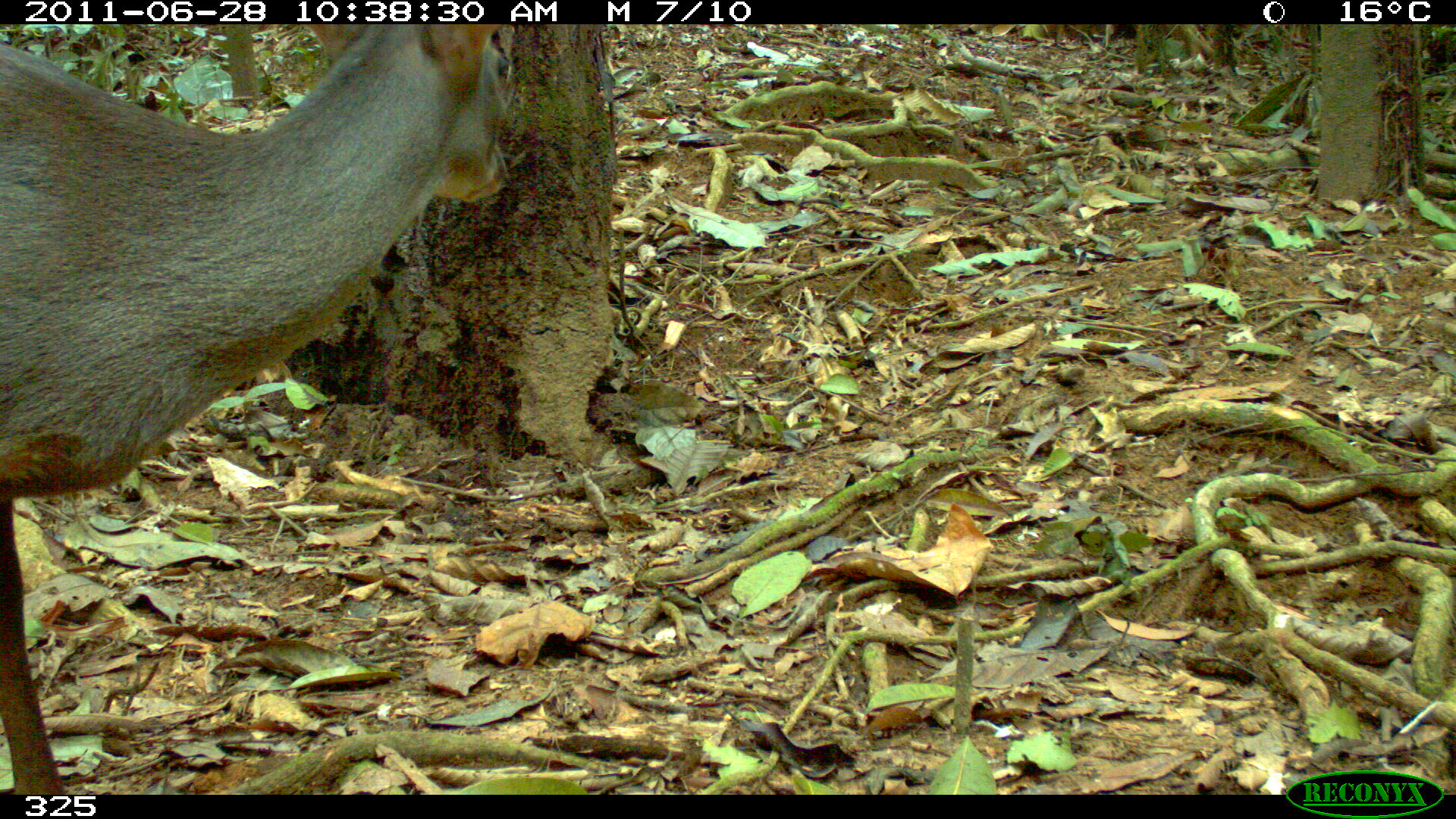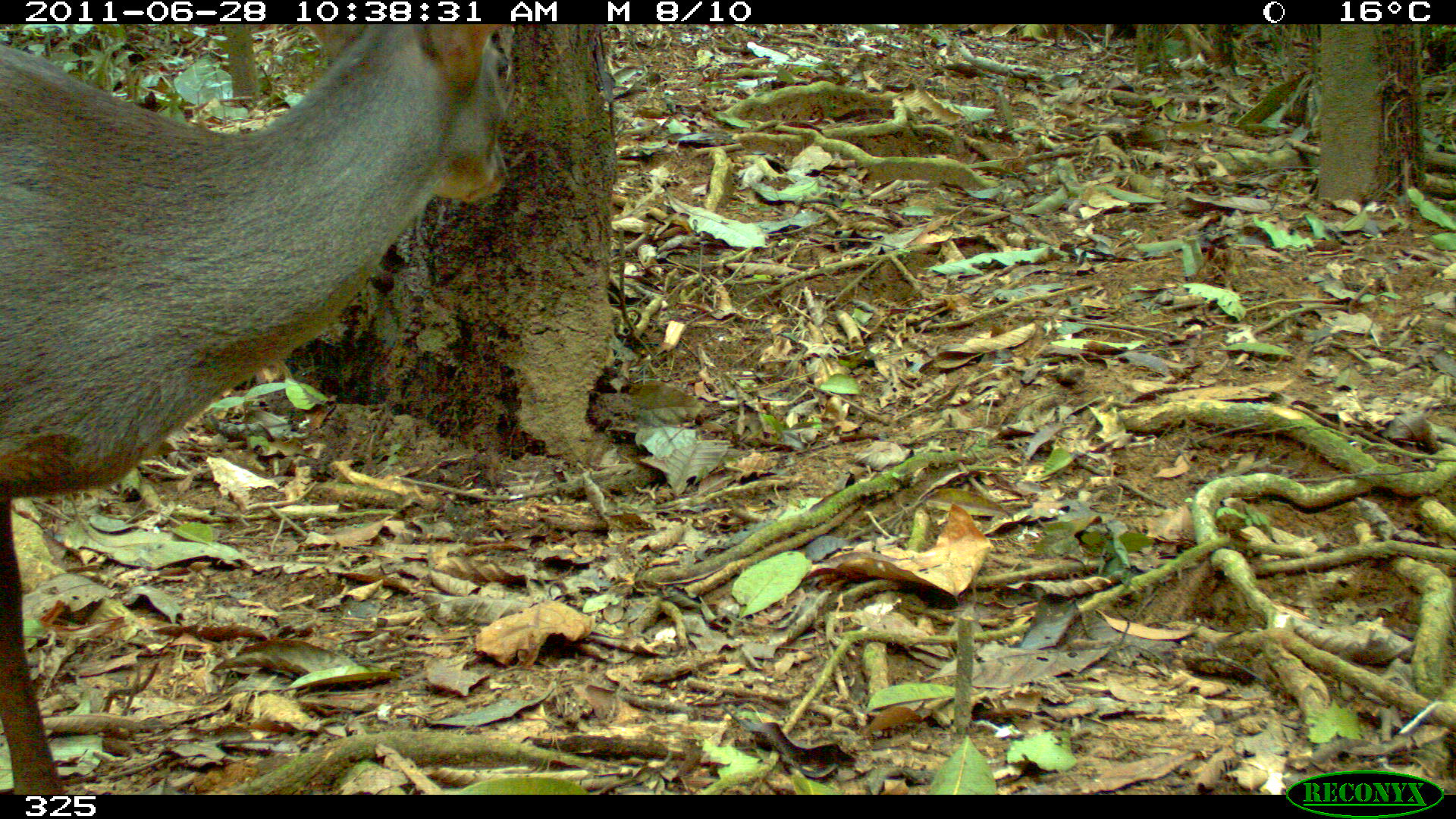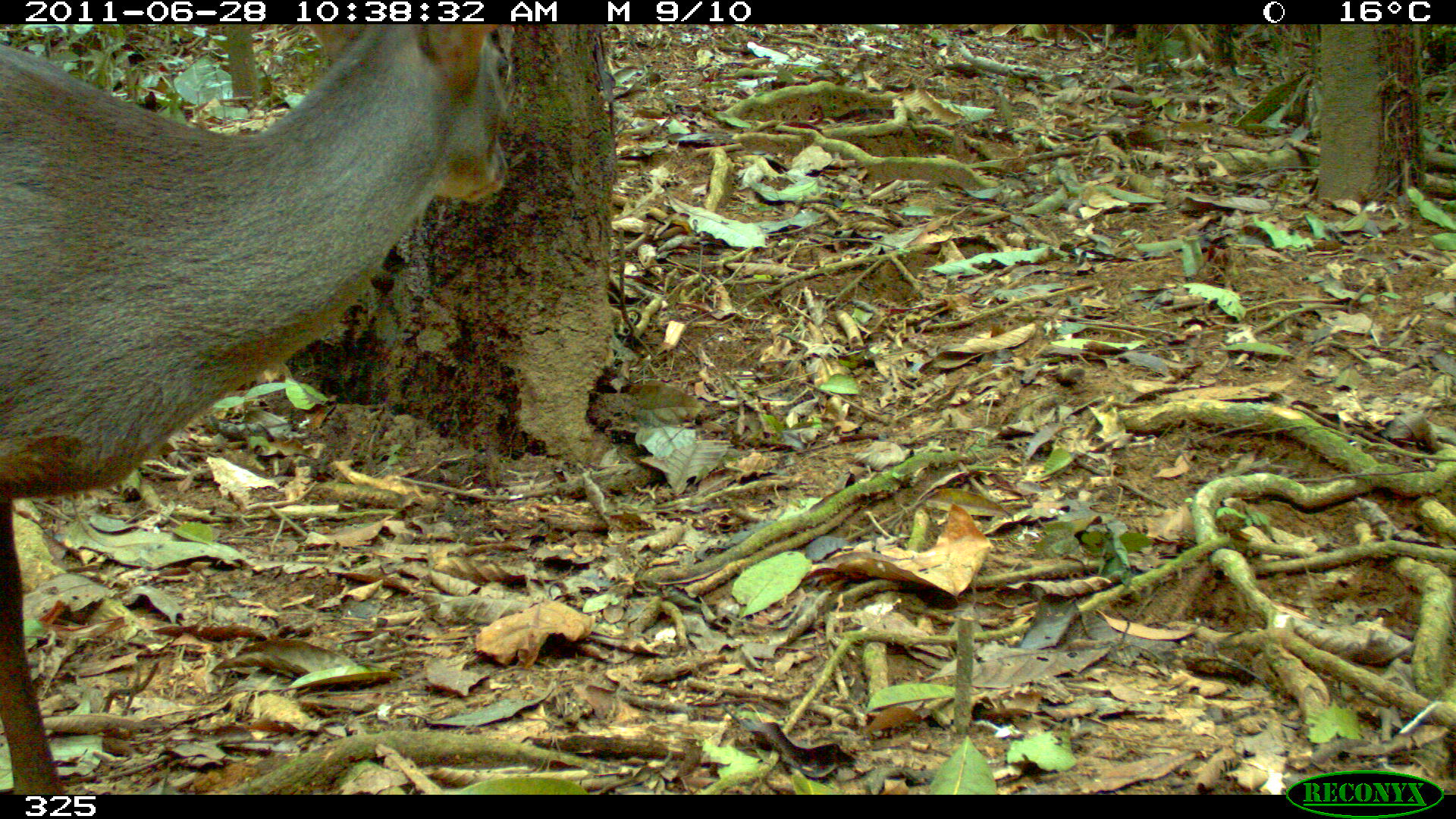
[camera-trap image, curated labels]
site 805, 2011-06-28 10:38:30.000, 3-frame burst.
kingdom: Animalia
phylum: Chordata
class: Mammalia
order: Artiodactyla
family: Cervidae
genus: Mazama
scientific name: Mazama gouazoubira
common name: gray brocket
Mazama gouazoubira (gray brocket).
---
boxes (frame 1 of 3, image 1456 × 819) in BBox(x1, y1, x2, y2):
mazama gouazoubira: BBox(0, 23, 510, 793)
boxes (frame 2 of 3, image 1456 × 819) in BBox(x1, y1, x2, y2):
mazama gouazoubira: BBox(0, 24, 513, 794)